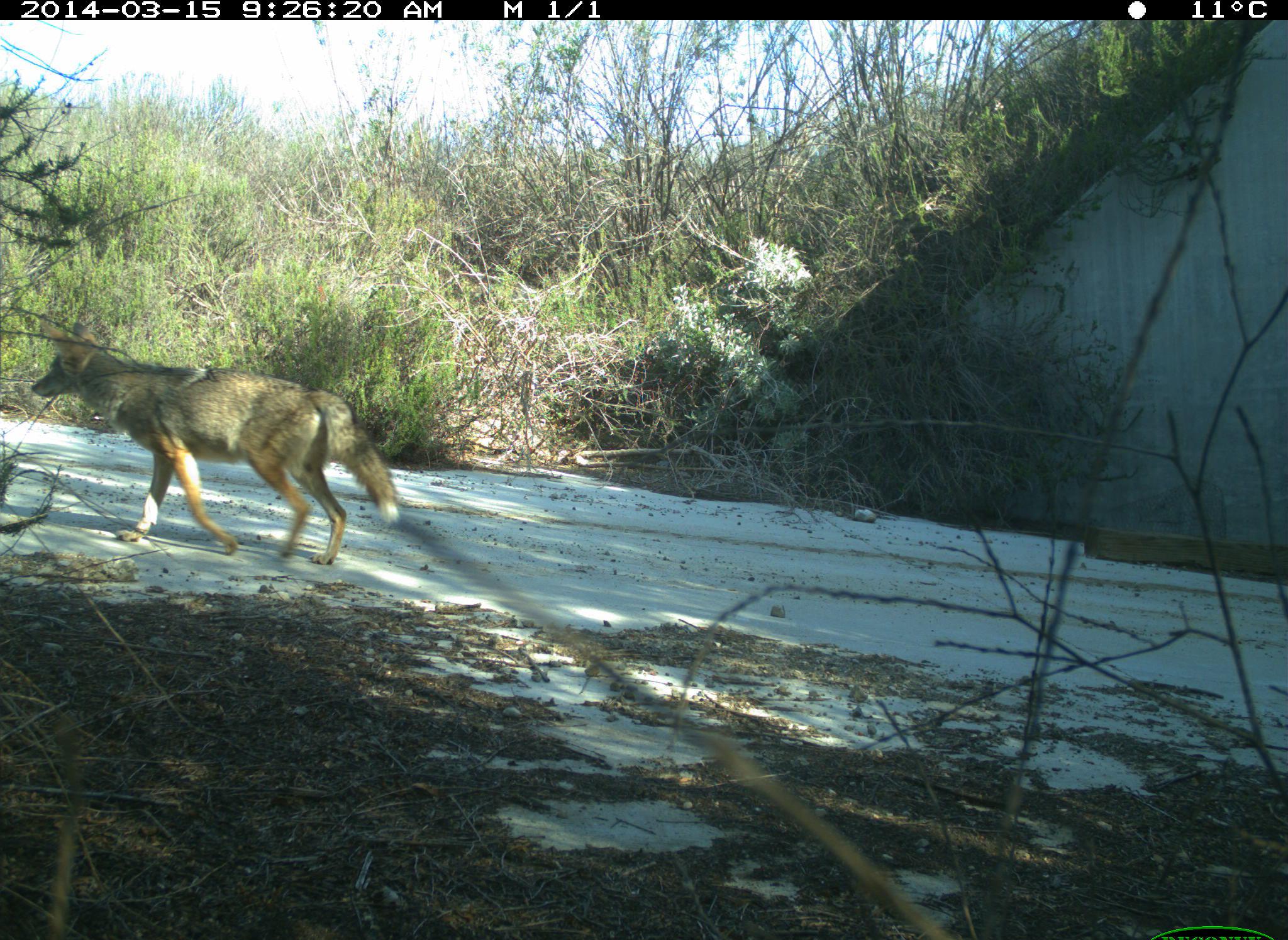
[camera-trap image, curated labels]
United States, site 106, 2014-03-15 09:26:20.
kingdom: Animalia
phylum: Chordata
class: Mammalia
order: Carnivora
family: Canidae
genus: Canis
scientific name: Canis latrans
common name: coyote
Coyote (Canis latrans).